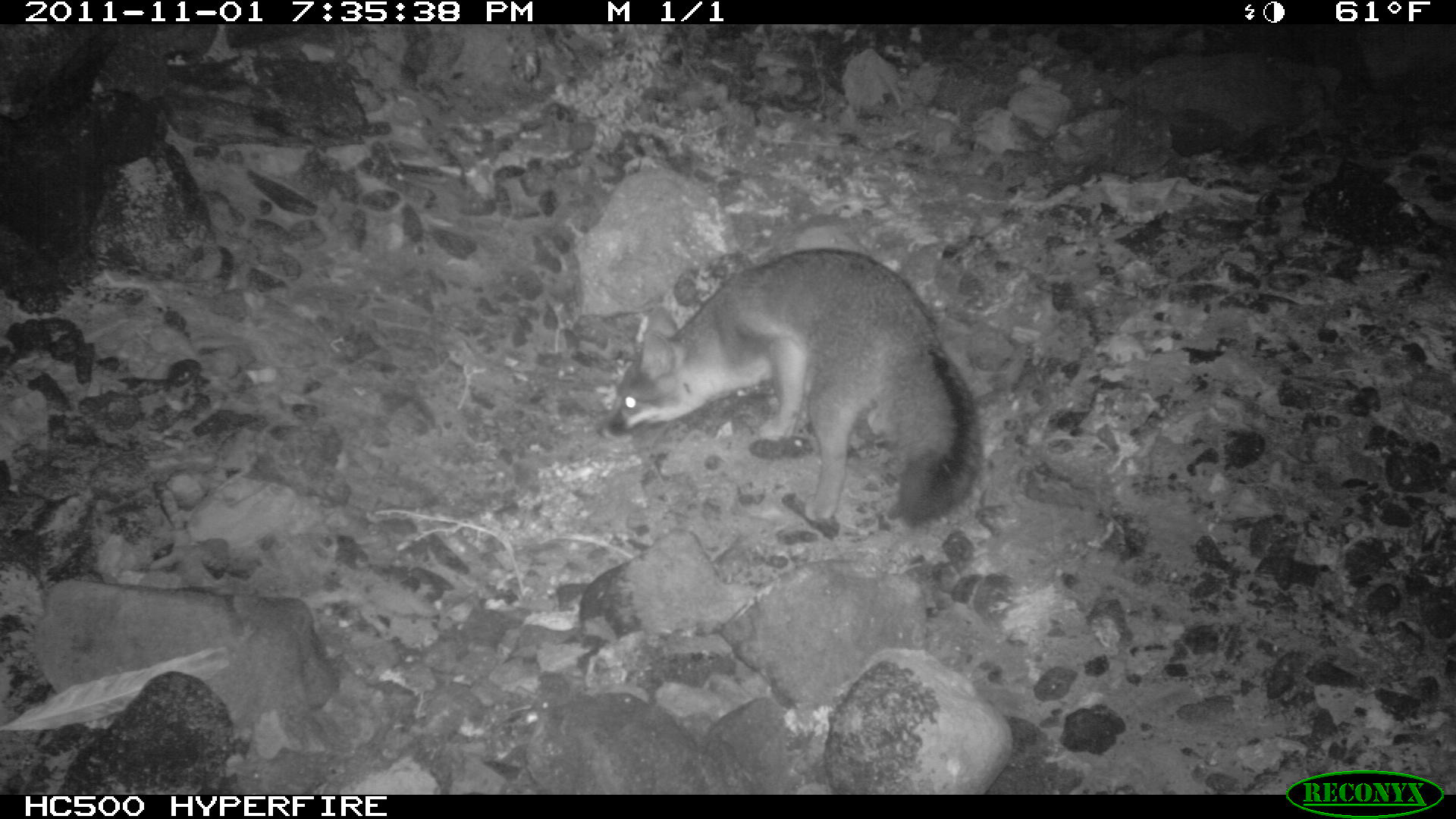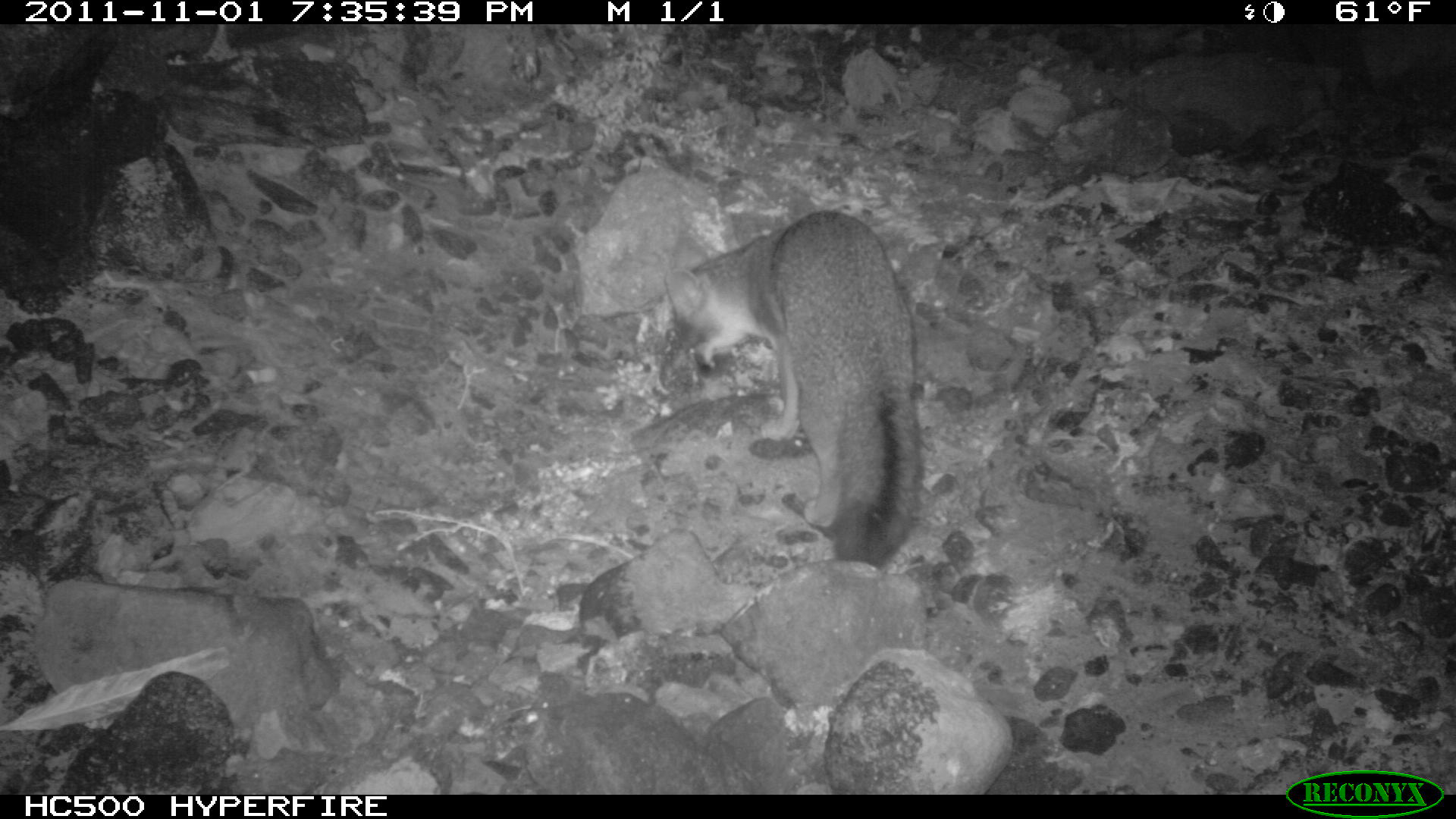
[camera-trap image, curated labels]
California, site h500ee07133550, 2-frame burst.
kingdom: Animalia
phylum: Chordata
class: Mammalia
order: Carnivora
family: Canidae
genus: Urocyon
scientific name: Urocyon littoralis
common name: island fox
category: fox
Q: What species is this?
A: Fox (island fox) (Urocyon littoralis).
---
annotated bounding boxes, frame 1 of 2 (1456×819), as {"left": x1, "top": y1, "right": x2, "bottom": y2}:
fox: {"left": 594, "top": 247, "right": 981, "bottom": 524}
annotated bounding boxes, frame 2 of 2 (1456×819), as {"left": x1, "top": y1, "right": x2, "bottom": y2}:
fox: {"left": 664, "top": 209, "right": 921, "bottom": 565}